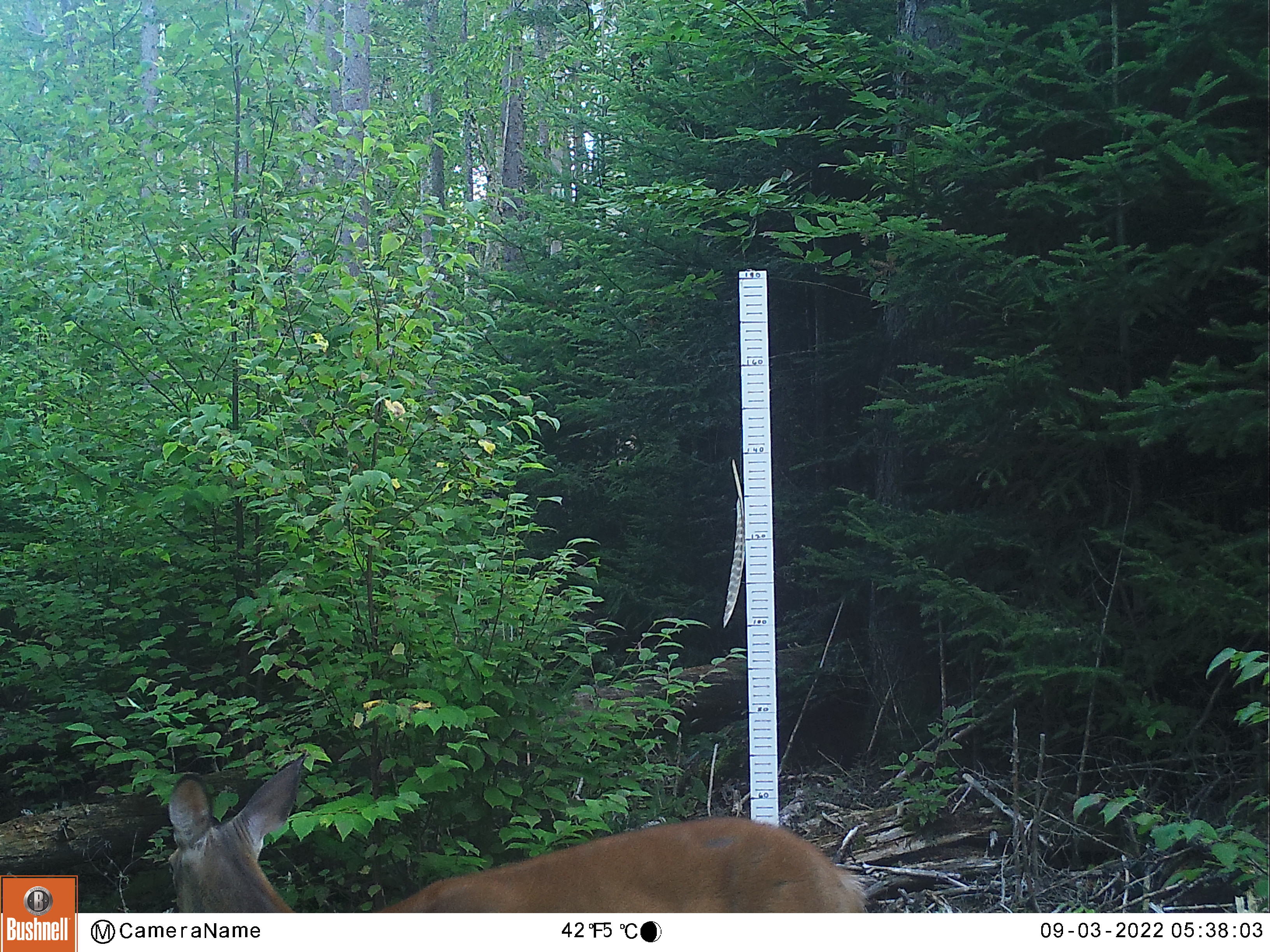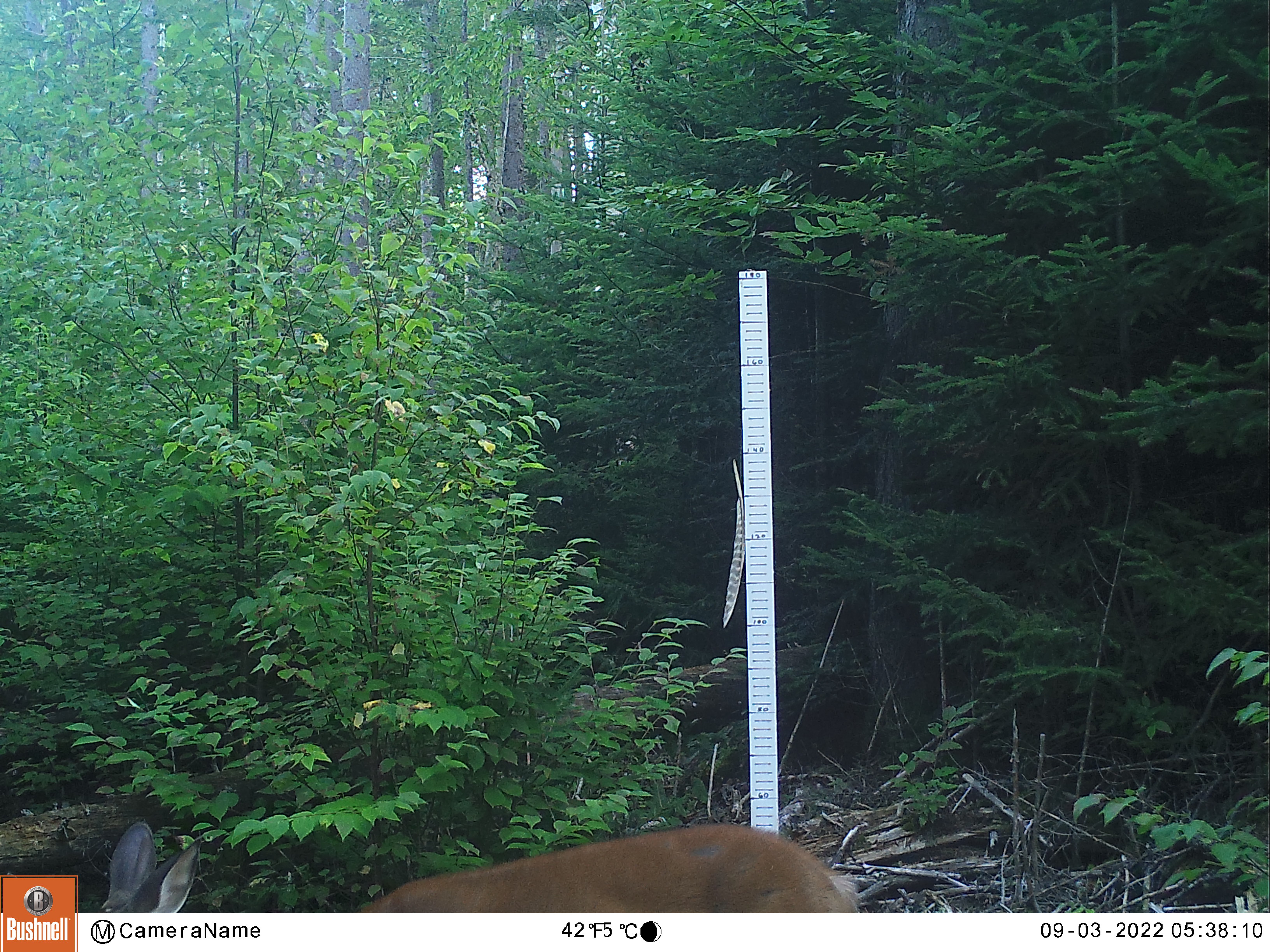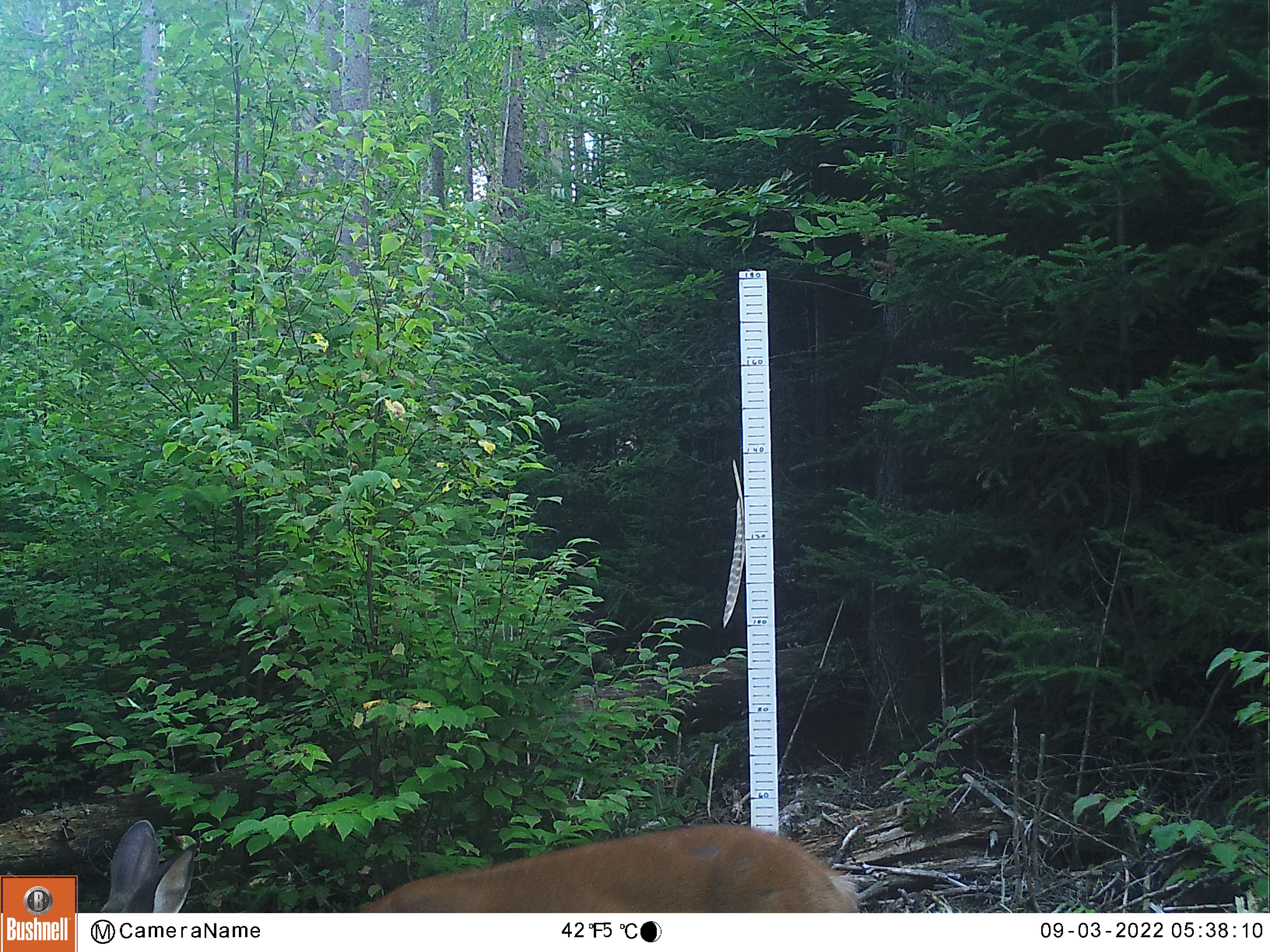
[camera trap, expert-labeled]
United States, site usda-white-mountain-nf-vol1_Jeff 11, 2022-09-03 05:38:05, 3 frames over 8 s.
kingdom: Animalia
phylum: Chordata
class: Mammalia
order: Artiodactyla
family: Cervidae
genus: Odocoileus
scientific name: Odocoileus virginianus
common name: white-tailed deer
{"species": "white-tailed deer (Odocoileus virginianus)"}